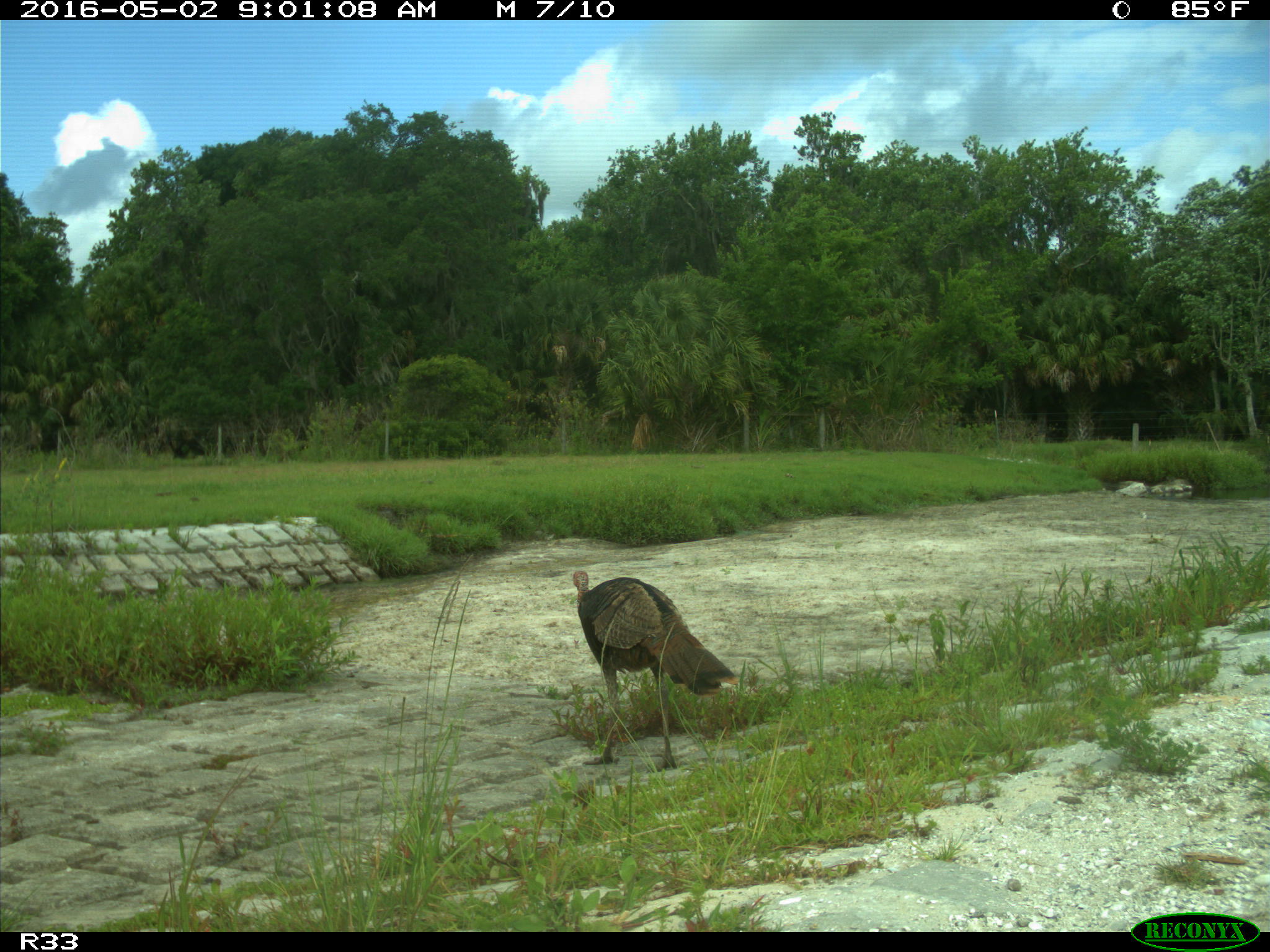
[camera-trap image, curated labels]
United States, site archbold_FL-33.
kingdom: Animalia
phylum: Chordata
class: Aves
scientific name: Aves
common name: birds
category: unidentified bird